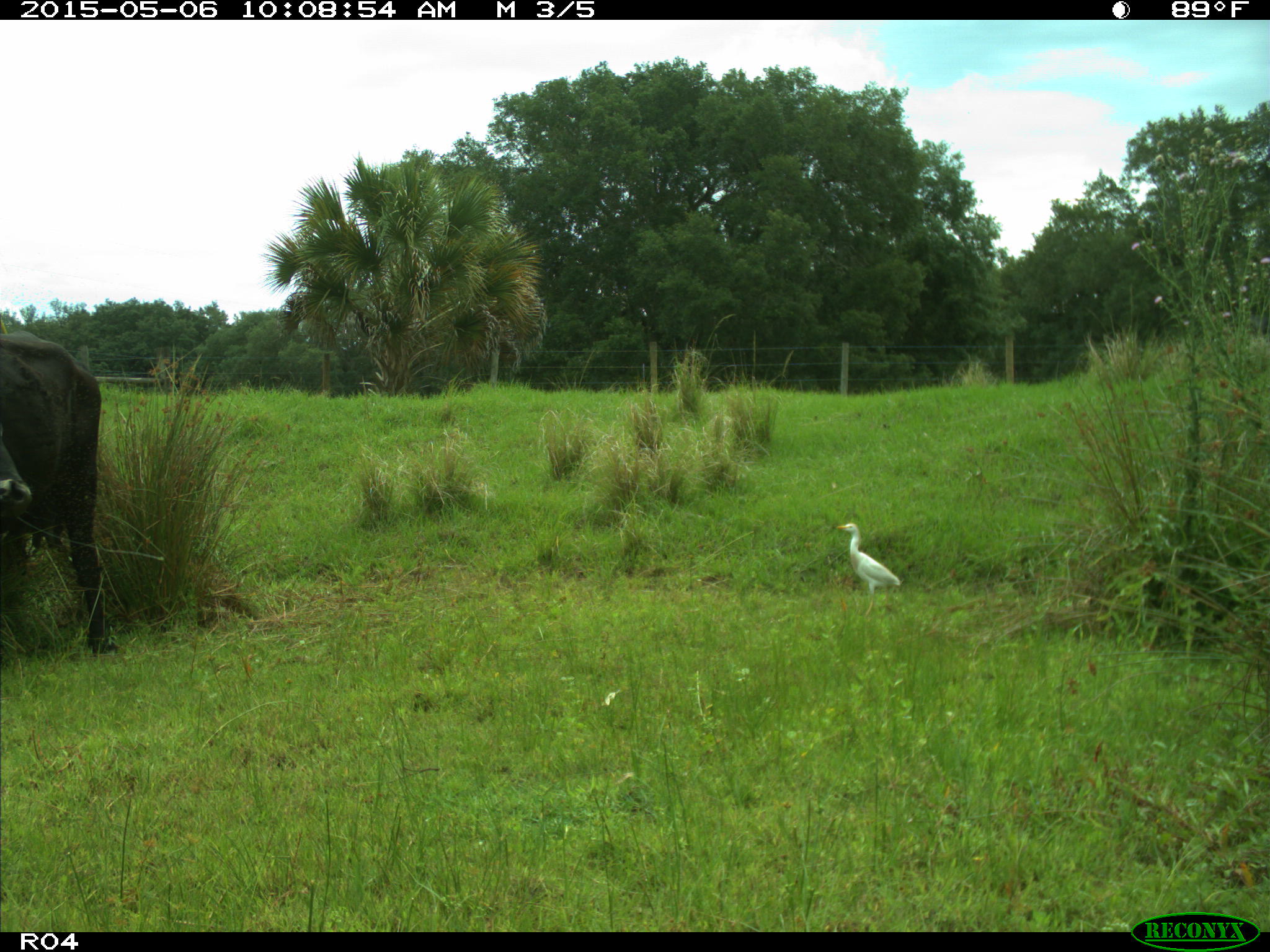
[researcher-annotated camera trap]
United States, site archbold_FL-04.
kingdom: Animalia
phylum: Chordata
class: Mammalia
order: Artiodactyla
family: Bovidae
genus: Bos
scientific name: Bos taurus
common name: domestic cow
Bos taurus (domestic cow).